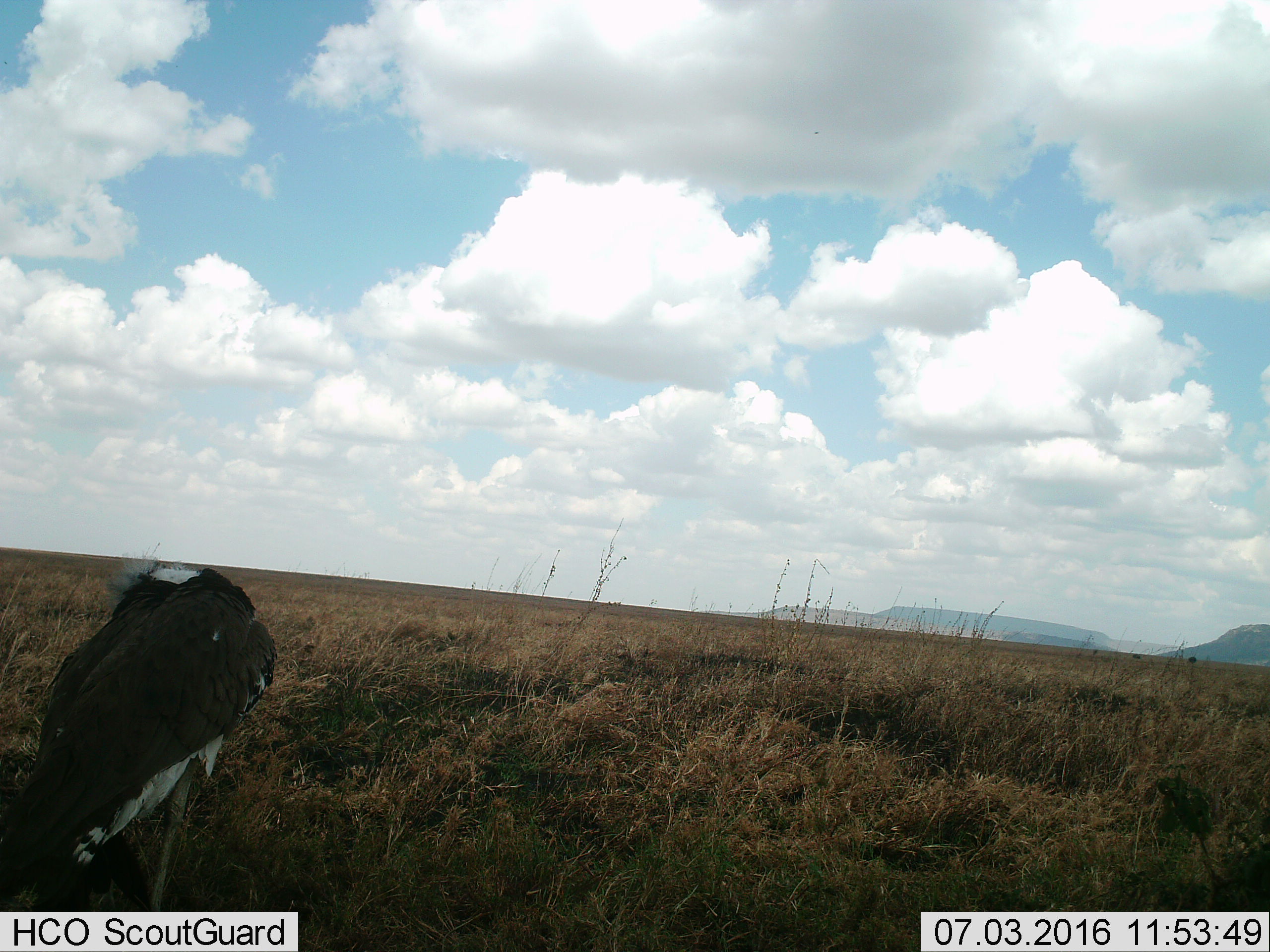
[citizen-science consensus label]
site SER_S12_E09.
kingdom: Animalia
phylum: Chordata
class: Aves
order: Accipitriformes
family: Accipitridae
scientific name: Accipitridae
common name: vulture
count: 1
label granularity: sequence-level